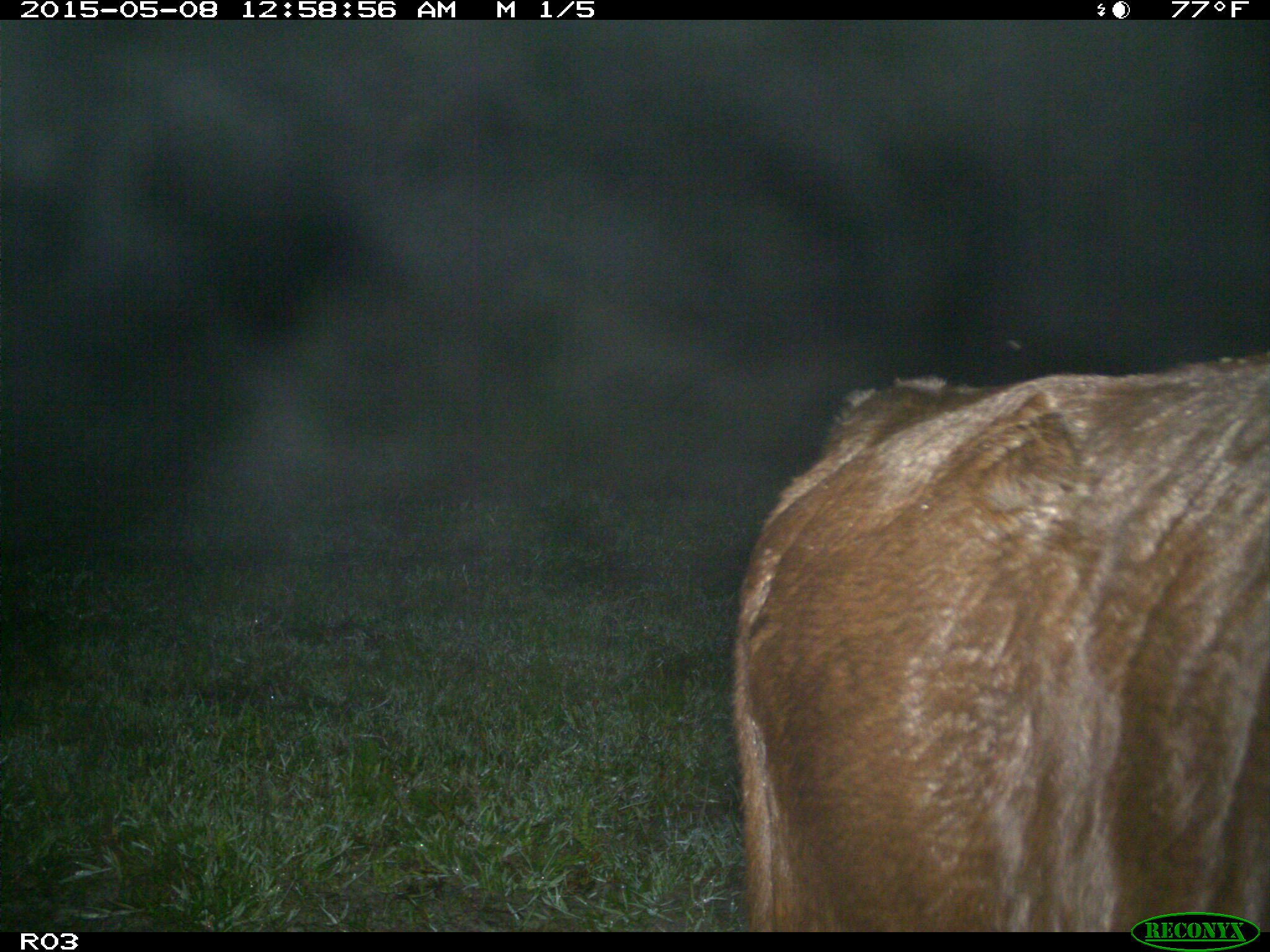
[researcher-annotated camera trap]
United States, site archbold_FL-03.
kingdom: Animalia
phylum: Chordata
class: Mammalia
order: Artiodactyla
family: Bovidae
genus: Bos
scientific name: Bos taurus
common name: domestic cow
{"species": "Bos taurus (domestic cow)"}